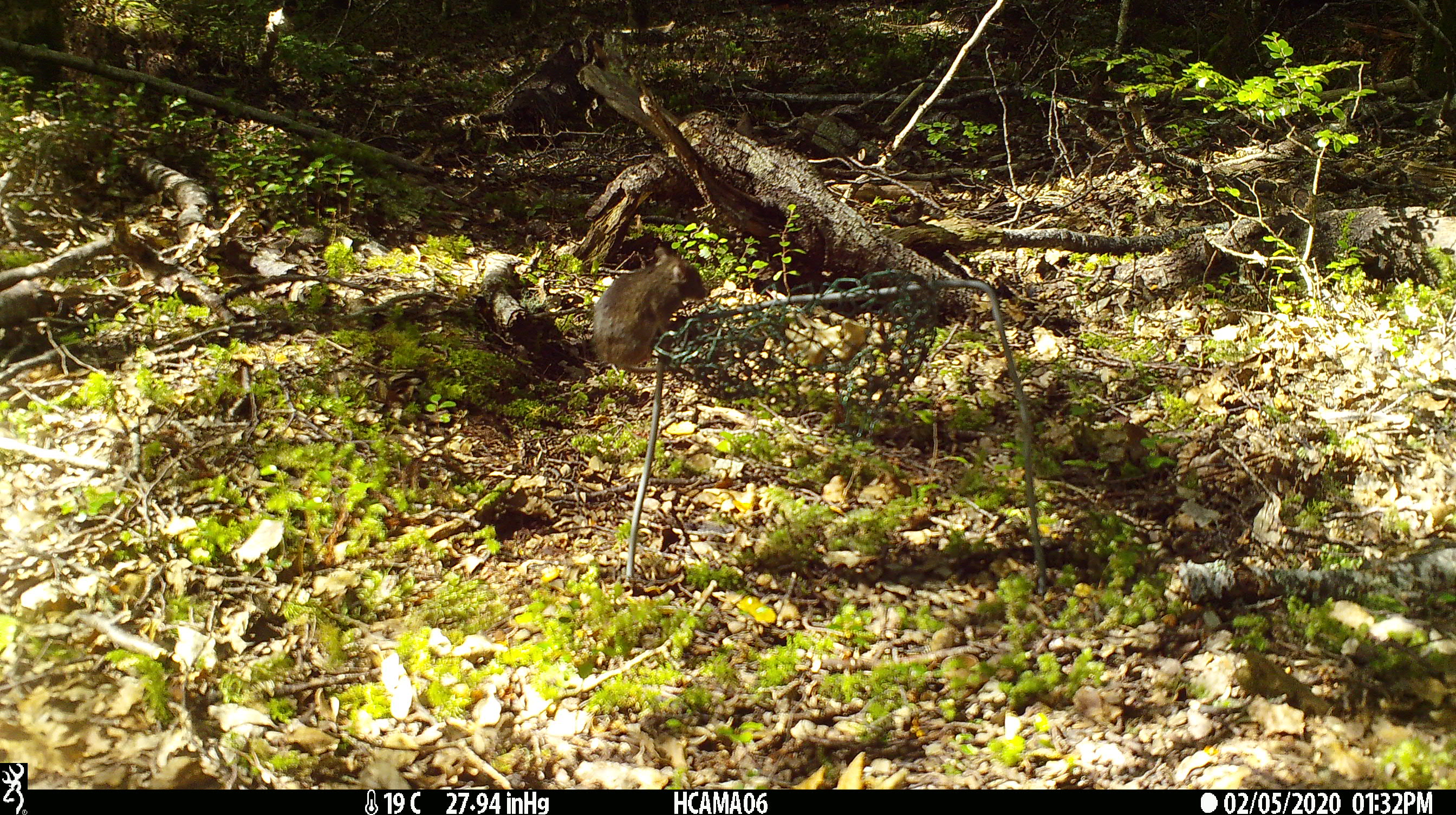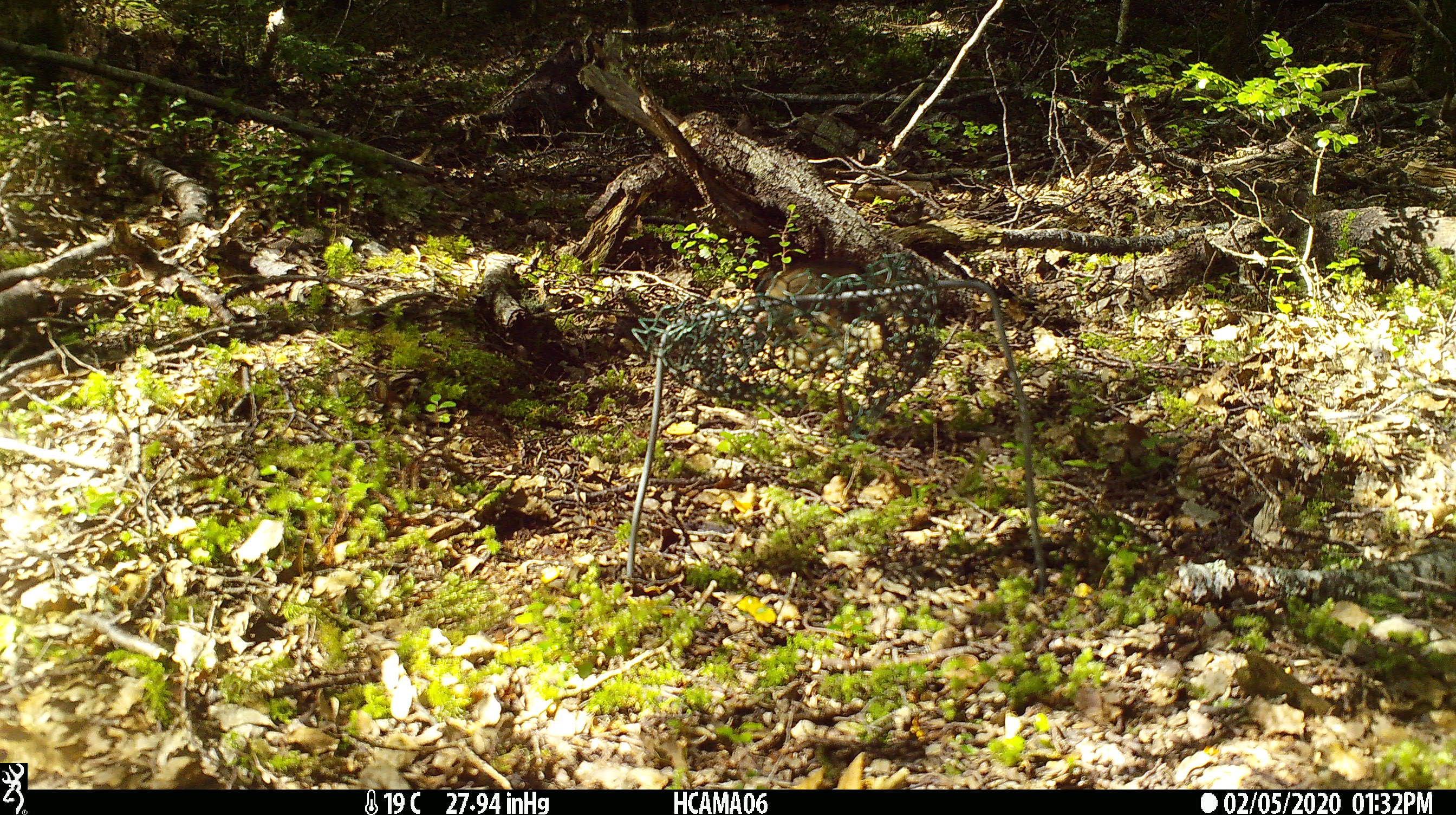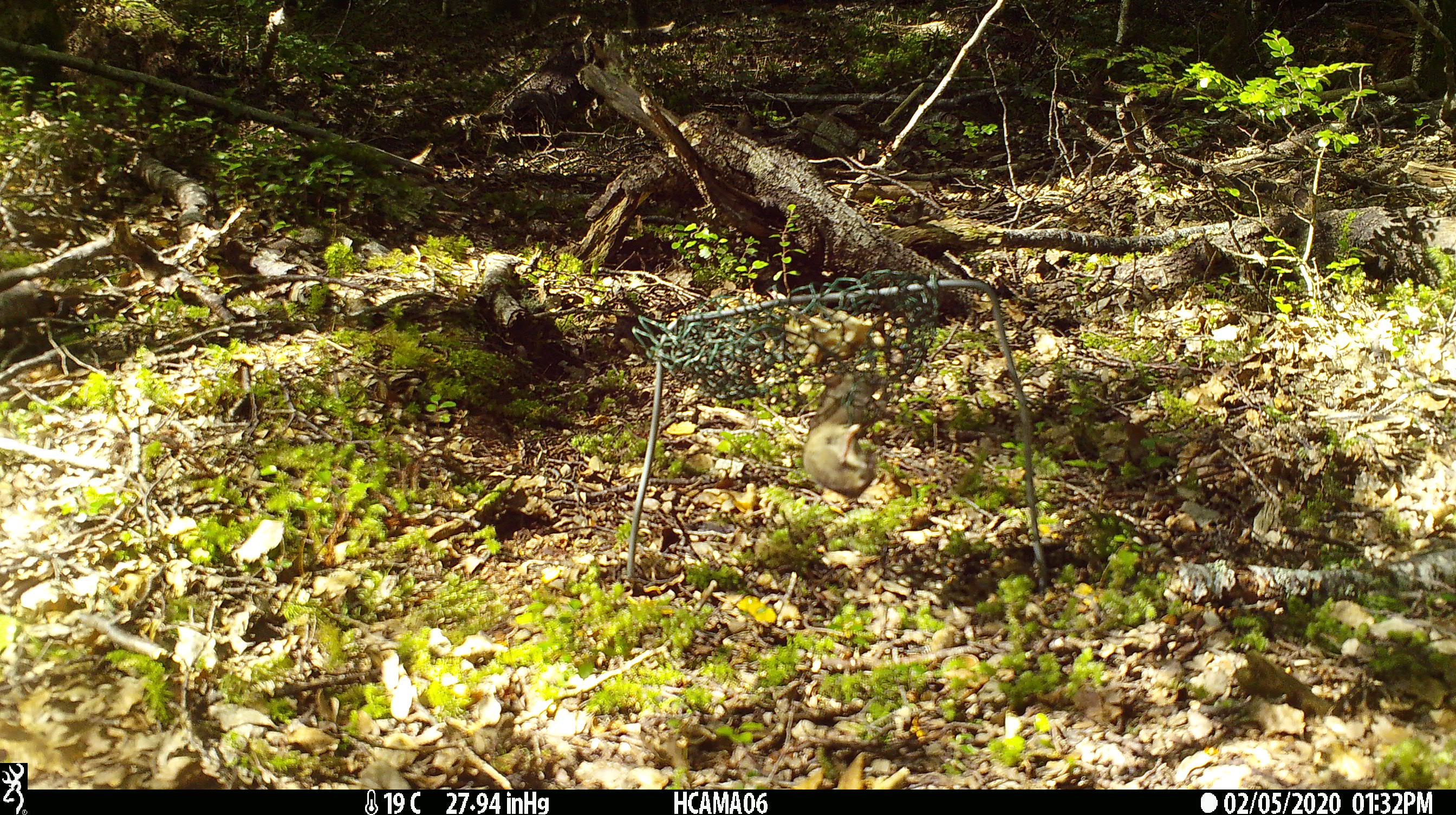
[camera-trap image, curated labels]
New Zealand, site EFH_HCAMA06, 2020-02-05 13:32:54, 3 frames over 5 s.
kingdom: Animalia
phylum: Chordata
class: Mammalia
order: Rodentia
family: Muridae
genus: Mus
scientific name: Mus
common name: mouse